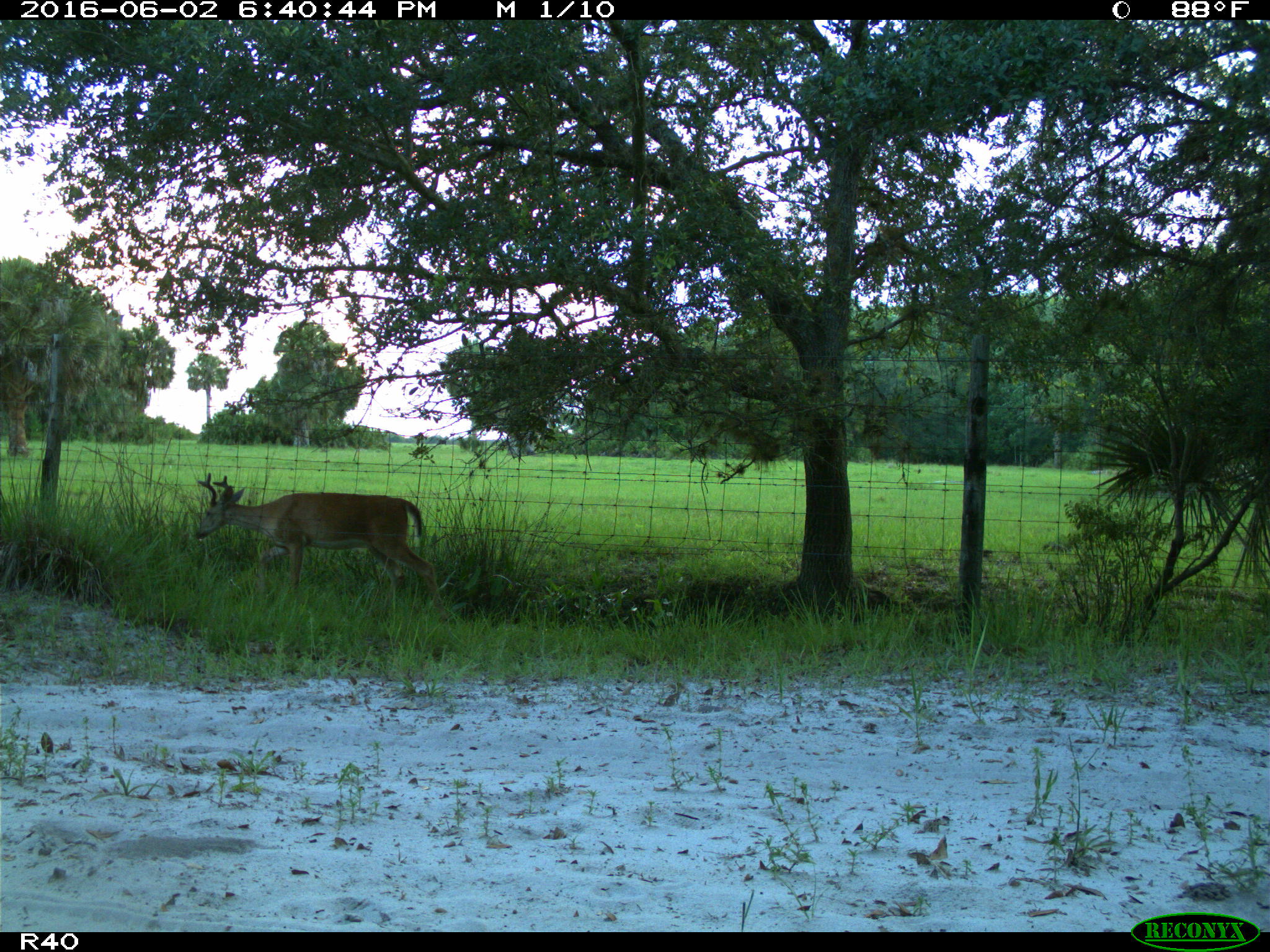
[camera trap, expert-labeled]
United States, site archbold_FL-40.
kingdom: Animalia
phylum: Chordata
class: Mammalia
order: Artiodactyla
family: Cervidae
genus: Odocoileus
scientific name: Odocoileus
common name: deer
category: unidentified deer